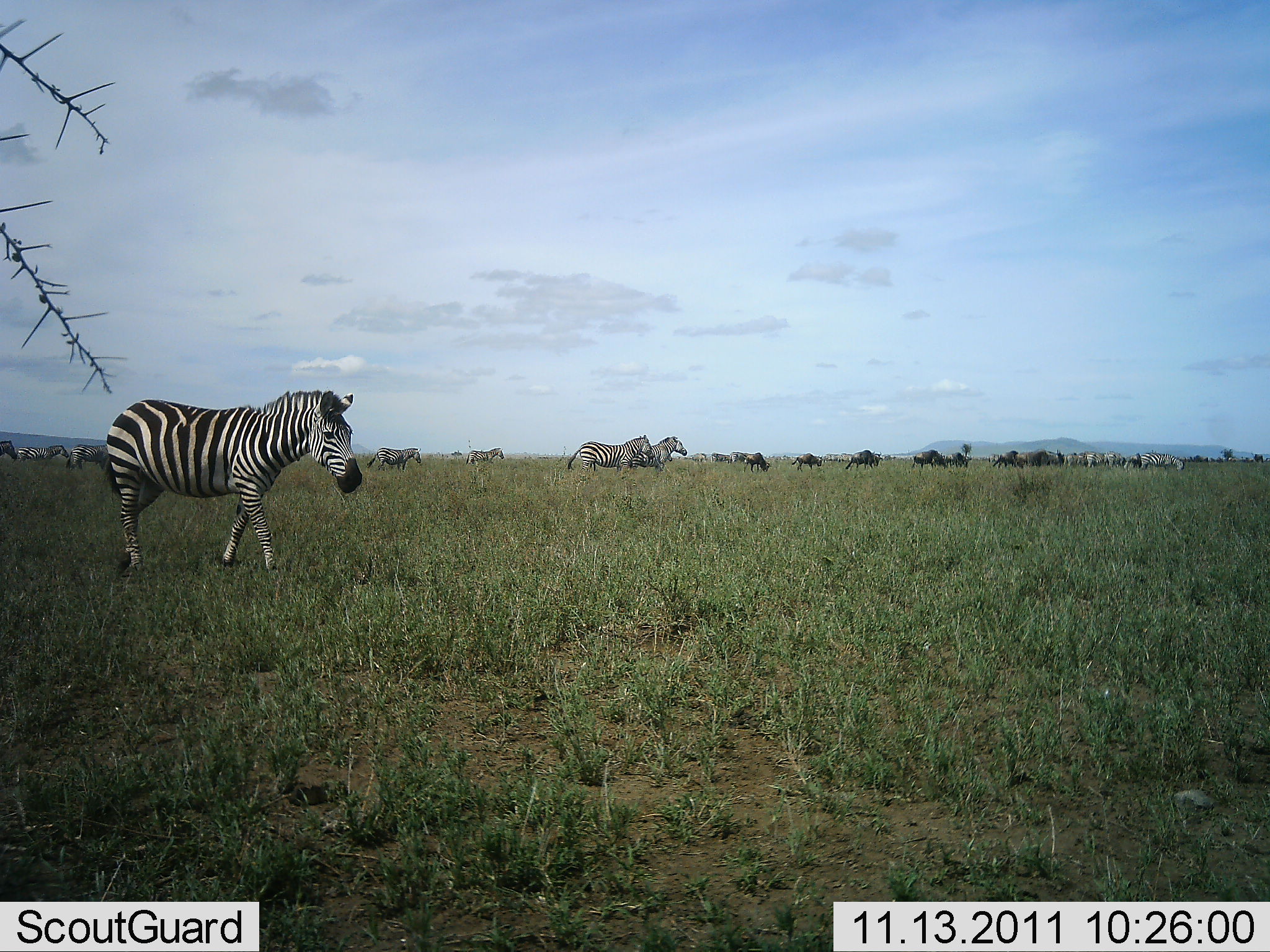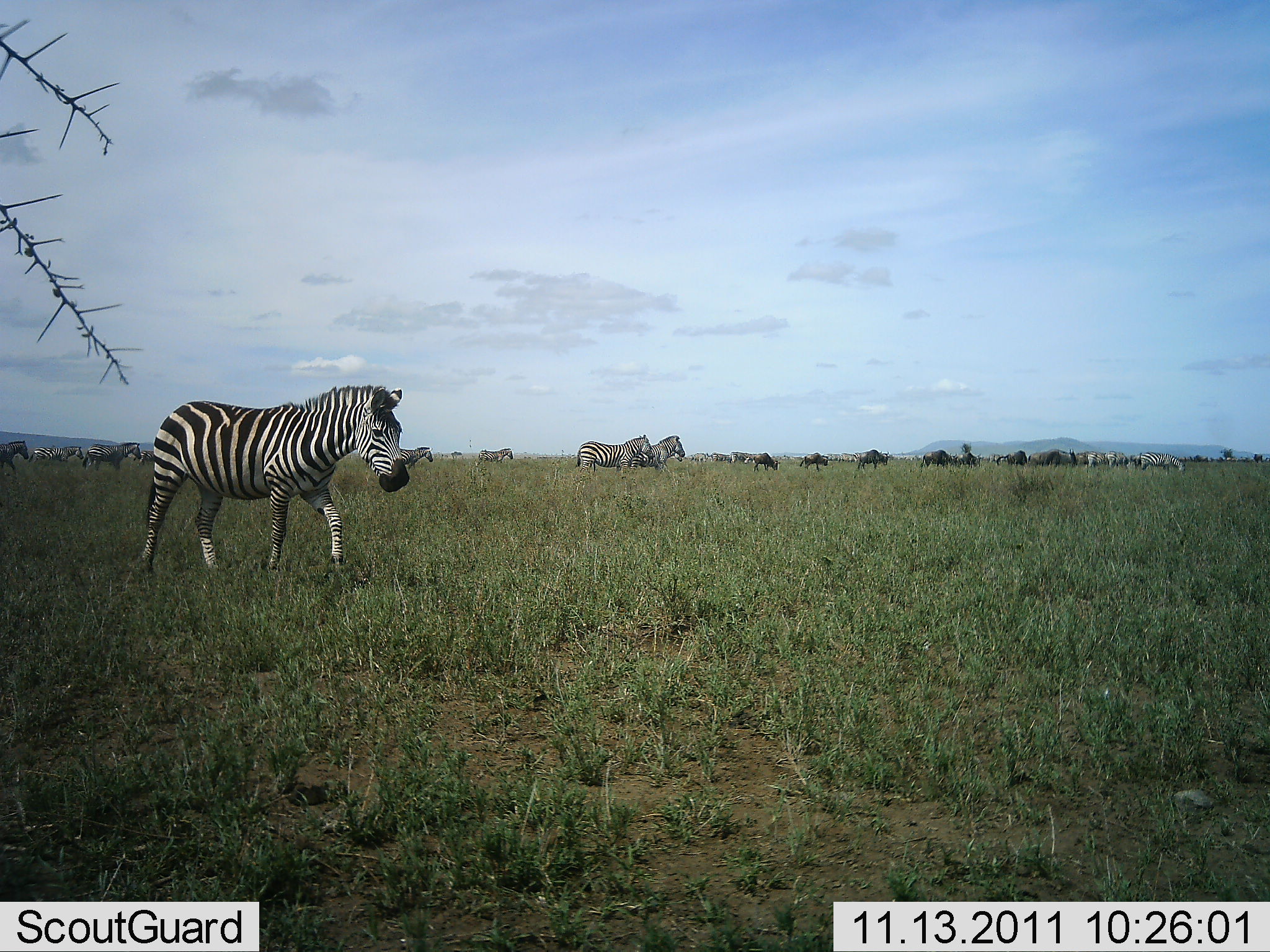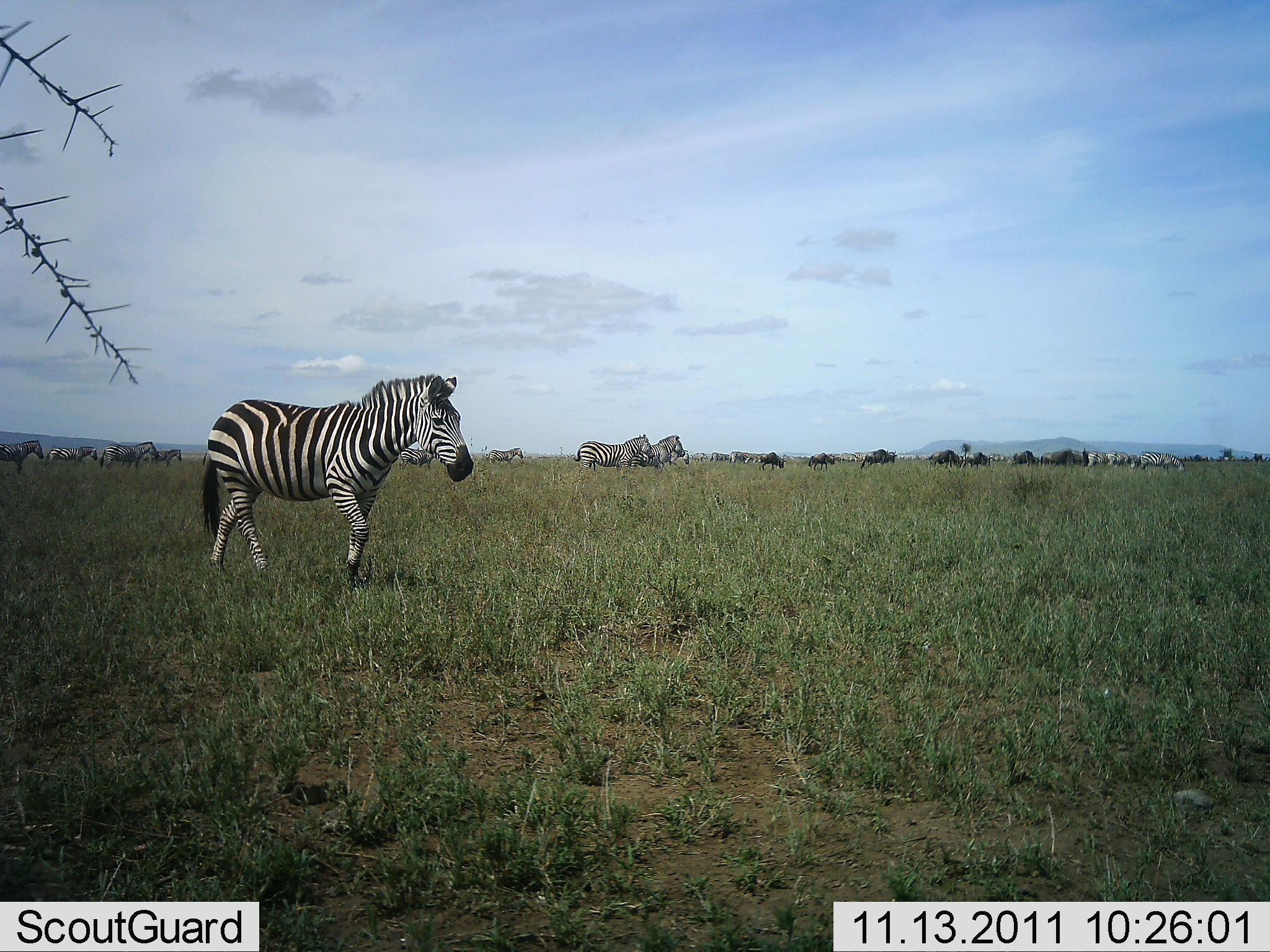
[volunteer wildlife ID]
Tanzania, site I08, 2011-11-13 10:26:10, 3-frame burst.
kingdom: Animalia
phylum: Chordata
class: Mammalia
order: Artiodactyla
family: Bovidae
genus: Connochaetes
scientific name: Connochaetes taurinus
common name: blue wildebeest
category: wildebeest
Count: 11-50.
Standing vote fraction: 17%.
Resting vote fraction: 0%.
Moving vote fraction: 75%.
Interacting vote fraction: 0%.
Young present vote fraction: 0%.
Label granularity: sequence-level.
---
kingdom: Animalia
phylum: Chordata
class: Mammalia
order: Perissodactyla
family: Equidae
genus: Equus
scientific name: Equus quagga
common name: plains zebra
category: zebra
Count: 11-50.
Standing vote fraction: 31%.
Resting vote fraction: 0%.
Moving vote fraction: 100%.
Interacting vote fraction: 0%.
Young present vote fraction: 0%.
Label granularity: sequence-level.